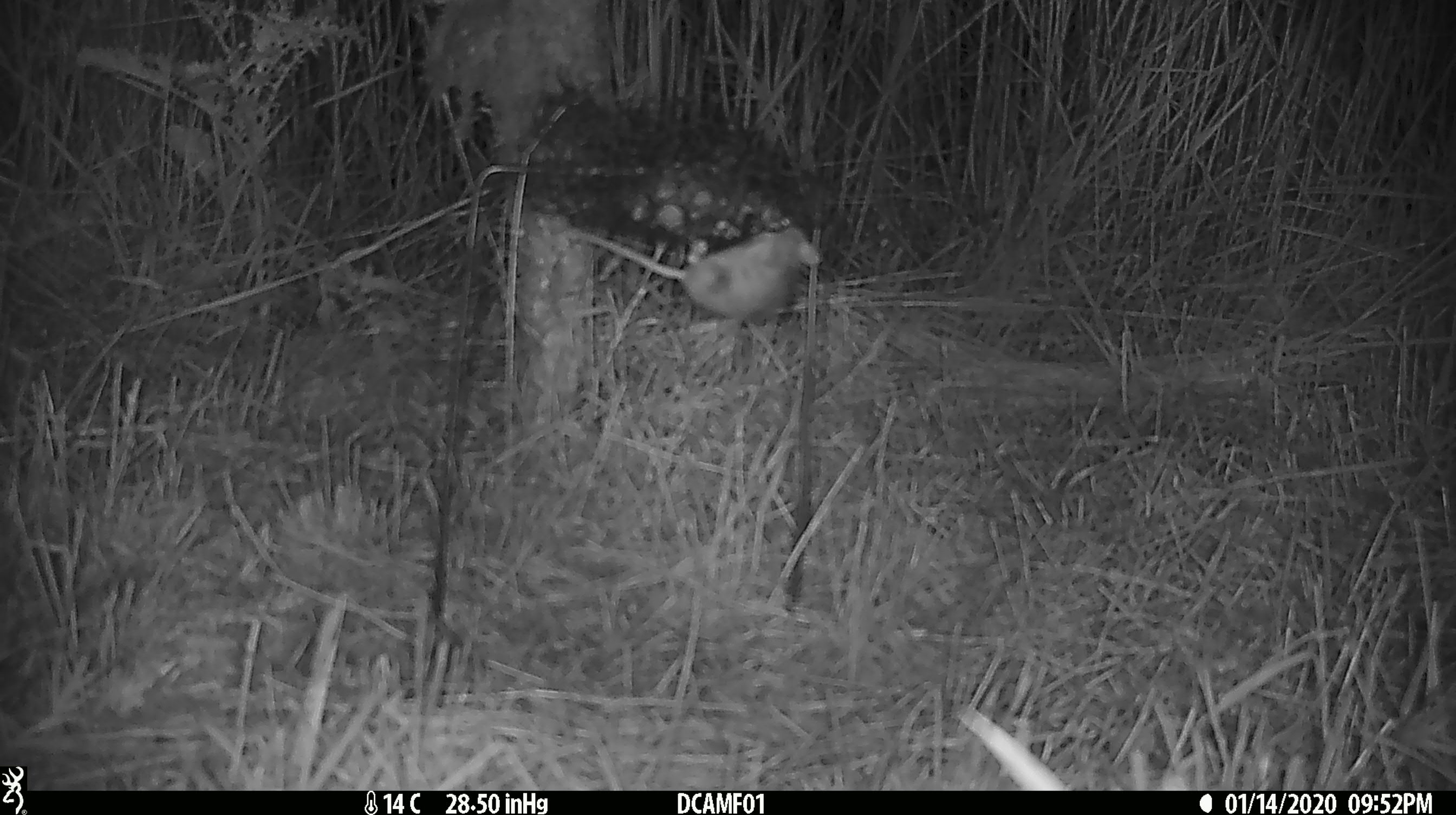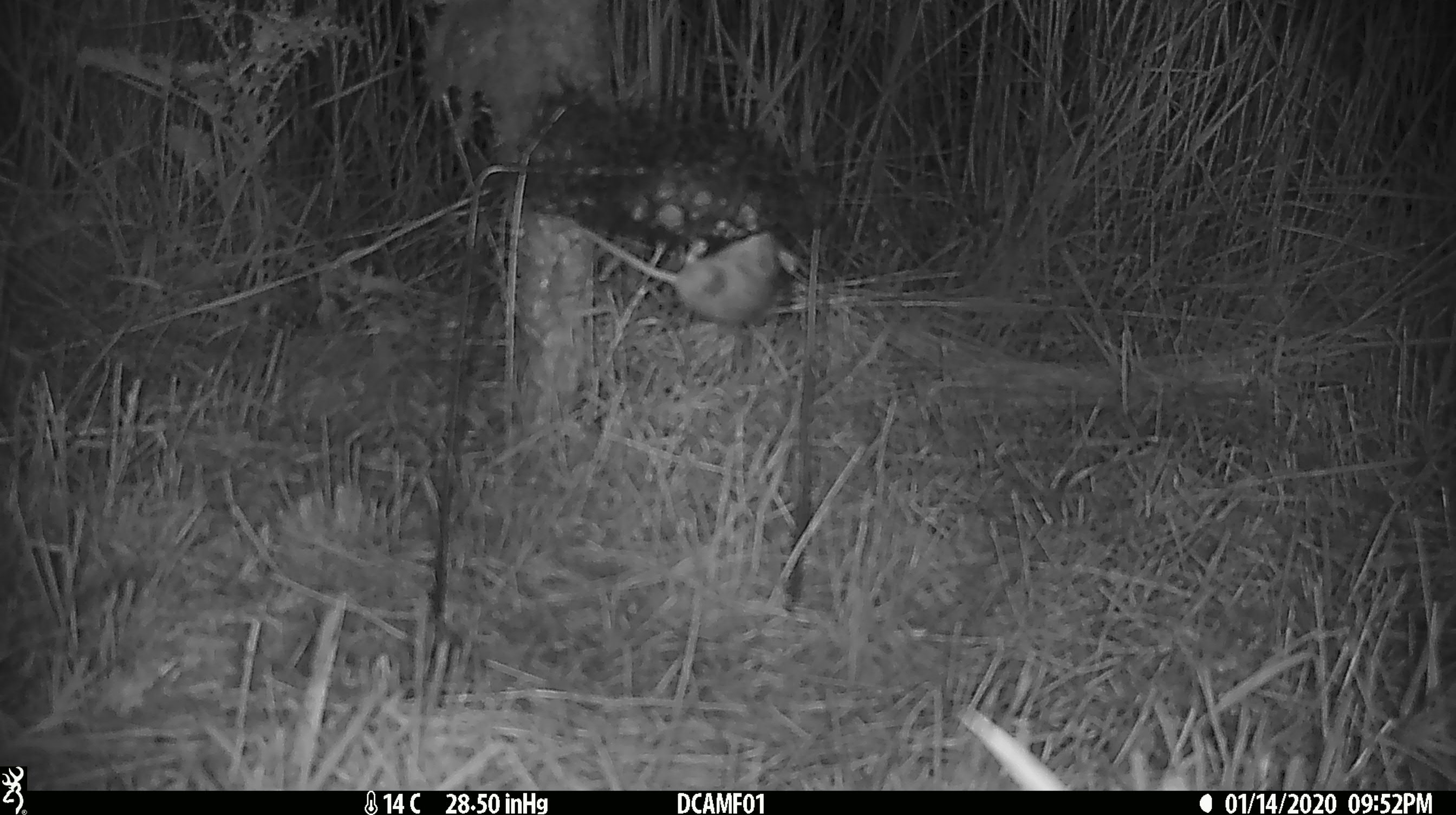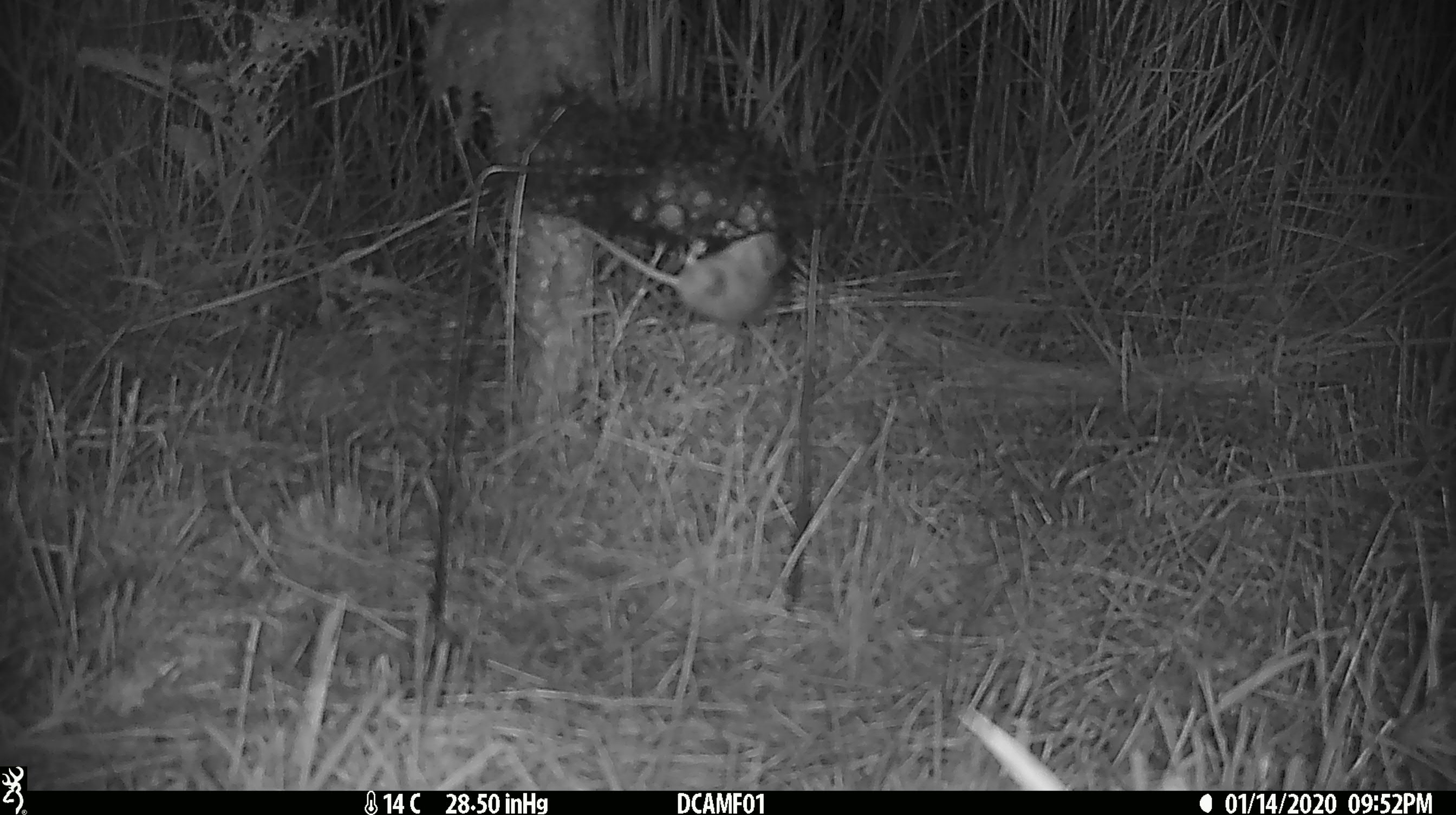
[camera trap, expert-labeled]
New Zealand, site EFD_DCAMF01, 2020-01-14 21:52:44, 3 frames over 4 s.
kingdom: Animalia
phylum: Chordata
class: Mammalia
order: Rodentia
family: Muridae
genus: Mus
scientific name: Mus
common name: mouse